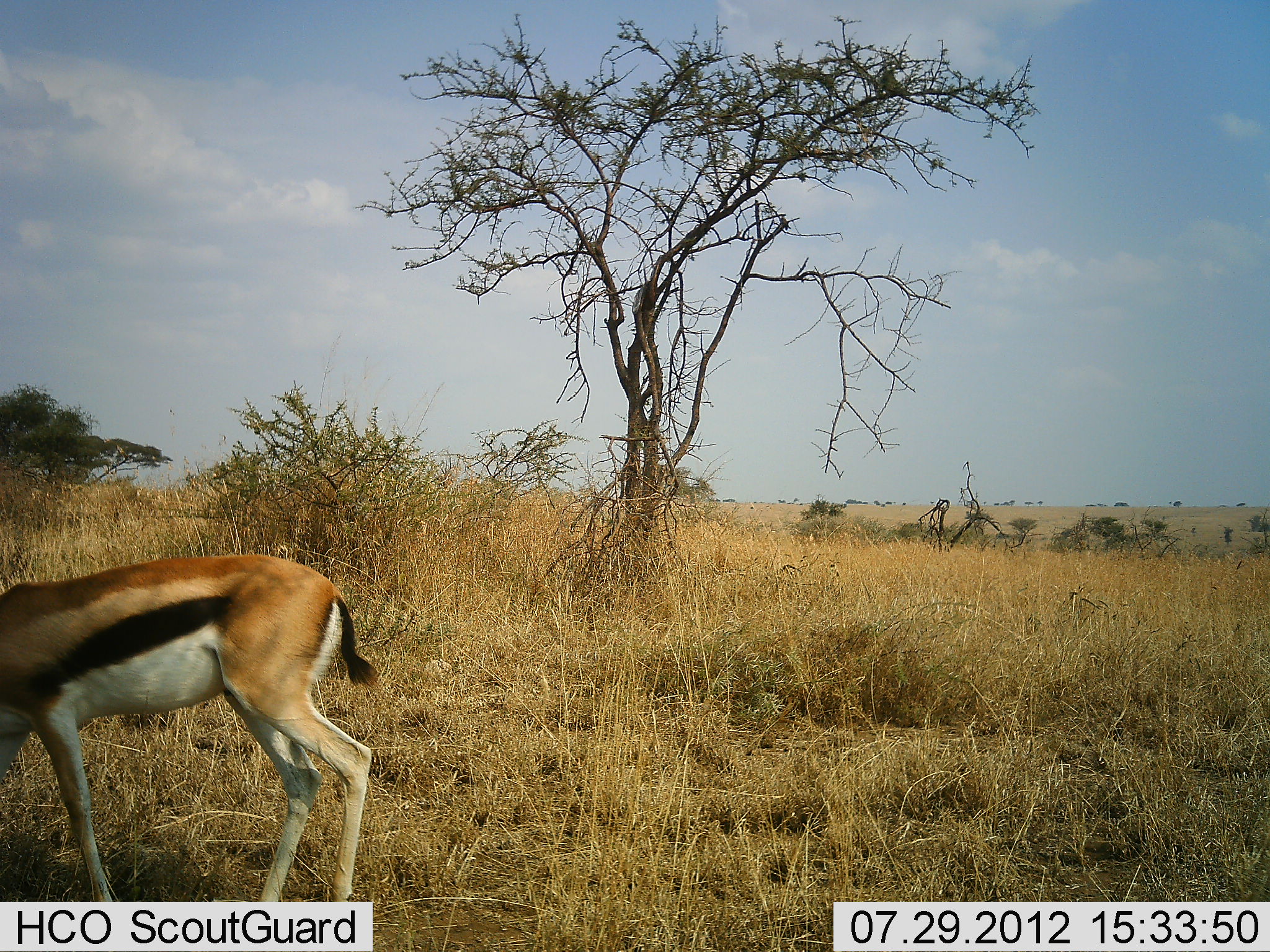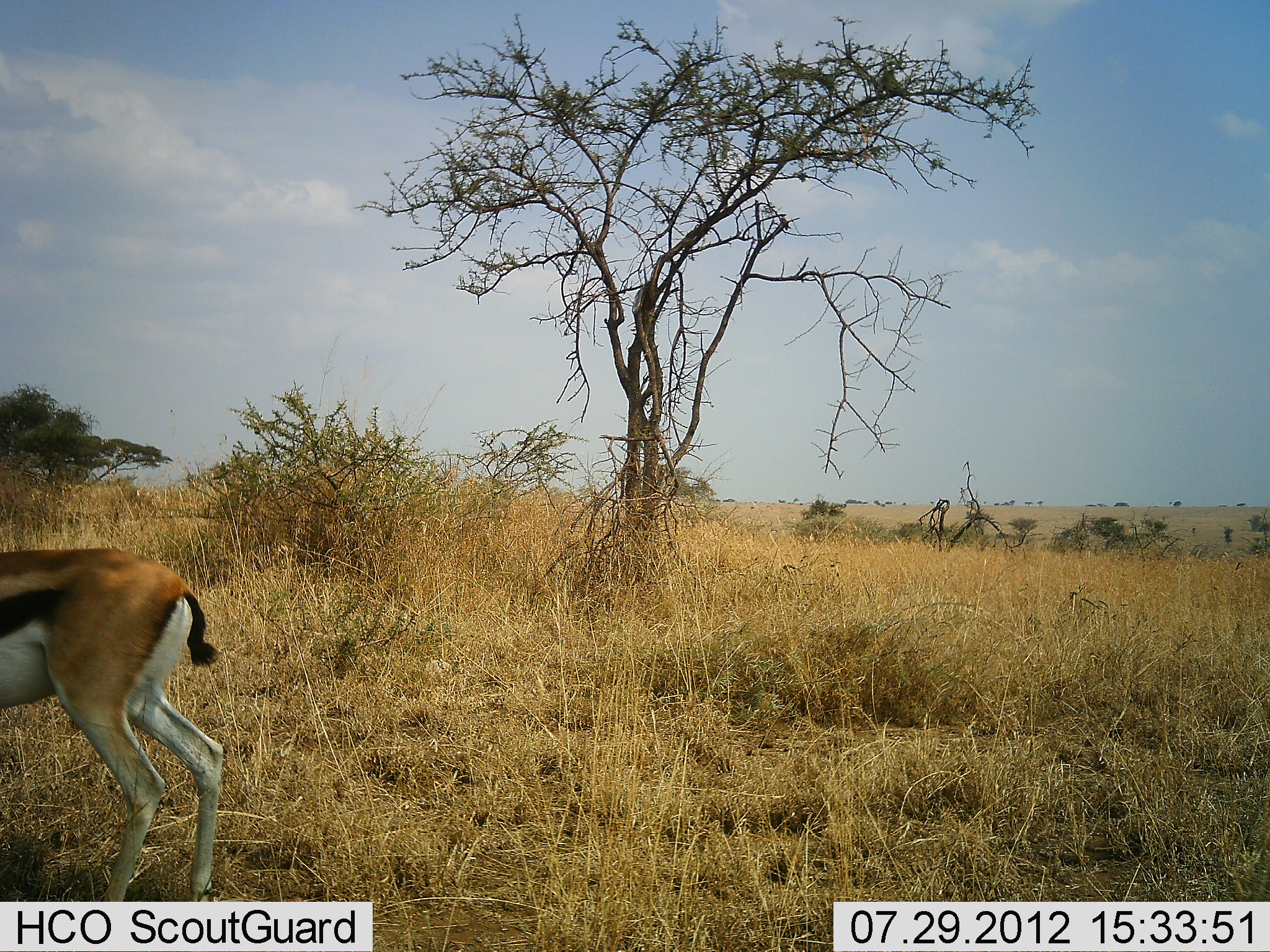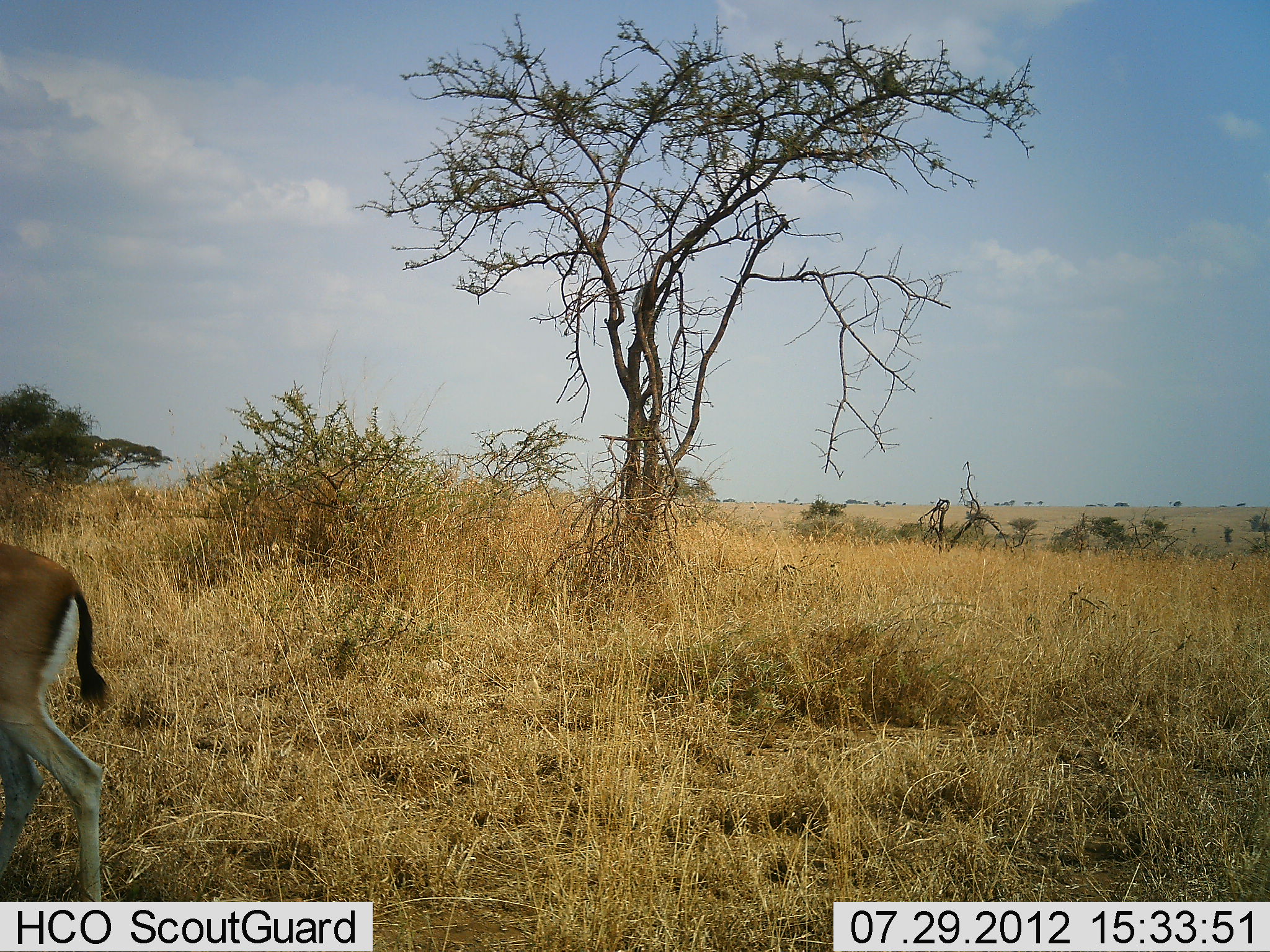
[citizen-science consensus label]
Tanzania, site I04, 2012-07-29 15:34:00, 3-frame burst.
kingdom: Animalia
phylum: Chordata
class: Mammalia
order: Artiodactyla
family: Bovidae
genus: Eudorcas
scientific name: Eudorcas thomsonii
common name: thomson's gazelle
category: gazellethomsons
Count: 1.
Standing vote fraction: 30%.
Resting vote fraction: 0%.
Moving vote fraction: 80%.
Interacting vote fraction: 0%.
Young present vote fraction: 0%.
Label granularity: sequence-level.